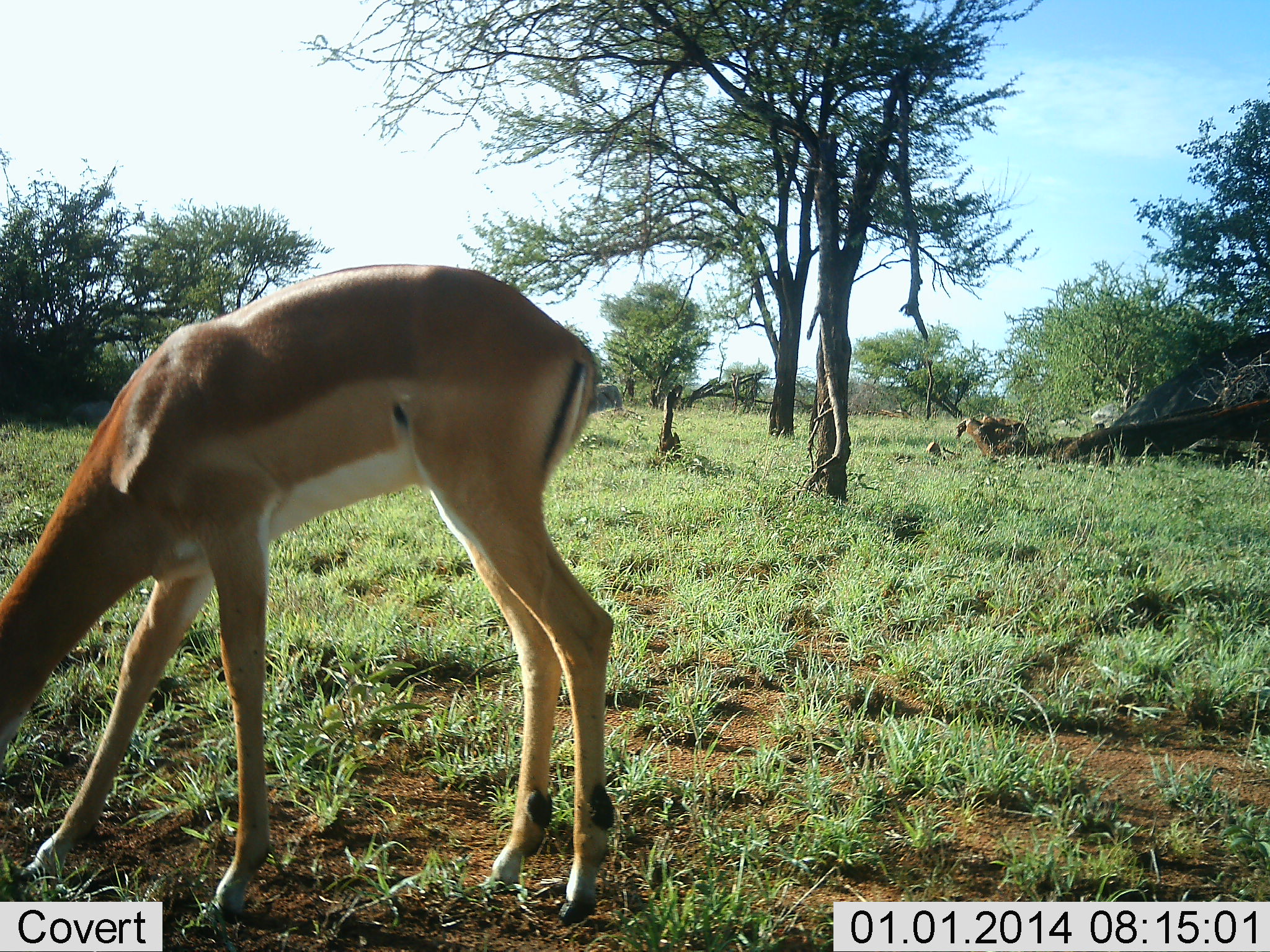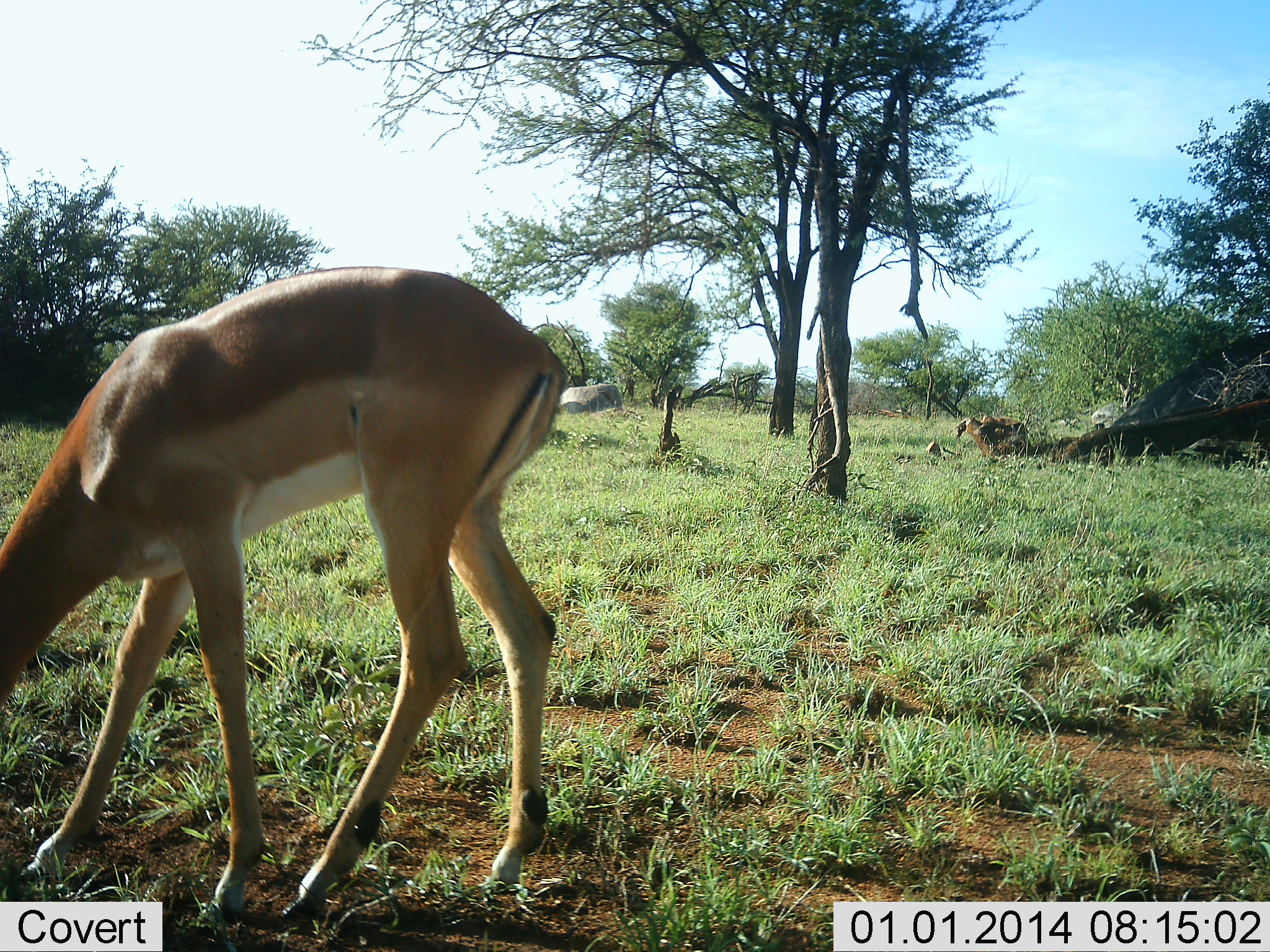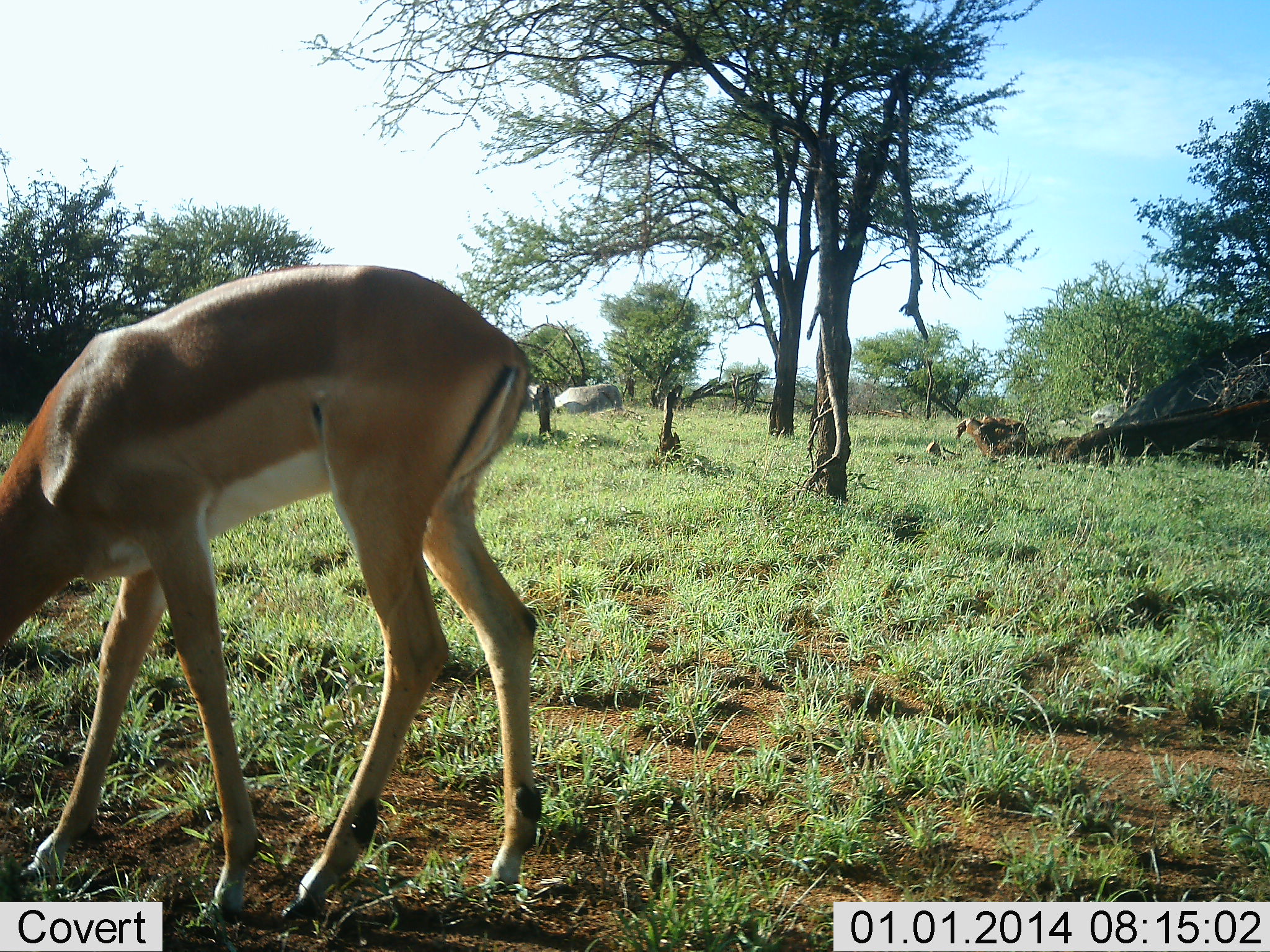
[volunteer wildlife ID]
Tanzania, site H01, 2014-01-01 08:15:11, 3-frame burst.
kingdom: Animalia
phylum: Chordata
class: Mammalia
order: Artiodactyla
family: Bovidae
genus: Aepyceros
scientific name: Aepyceros melampus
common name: impala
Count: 1.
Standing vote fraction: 50%.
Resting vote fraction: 0%.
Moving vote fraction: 0%.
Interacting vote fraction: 0%.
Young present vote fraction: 0%.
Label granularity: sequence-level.